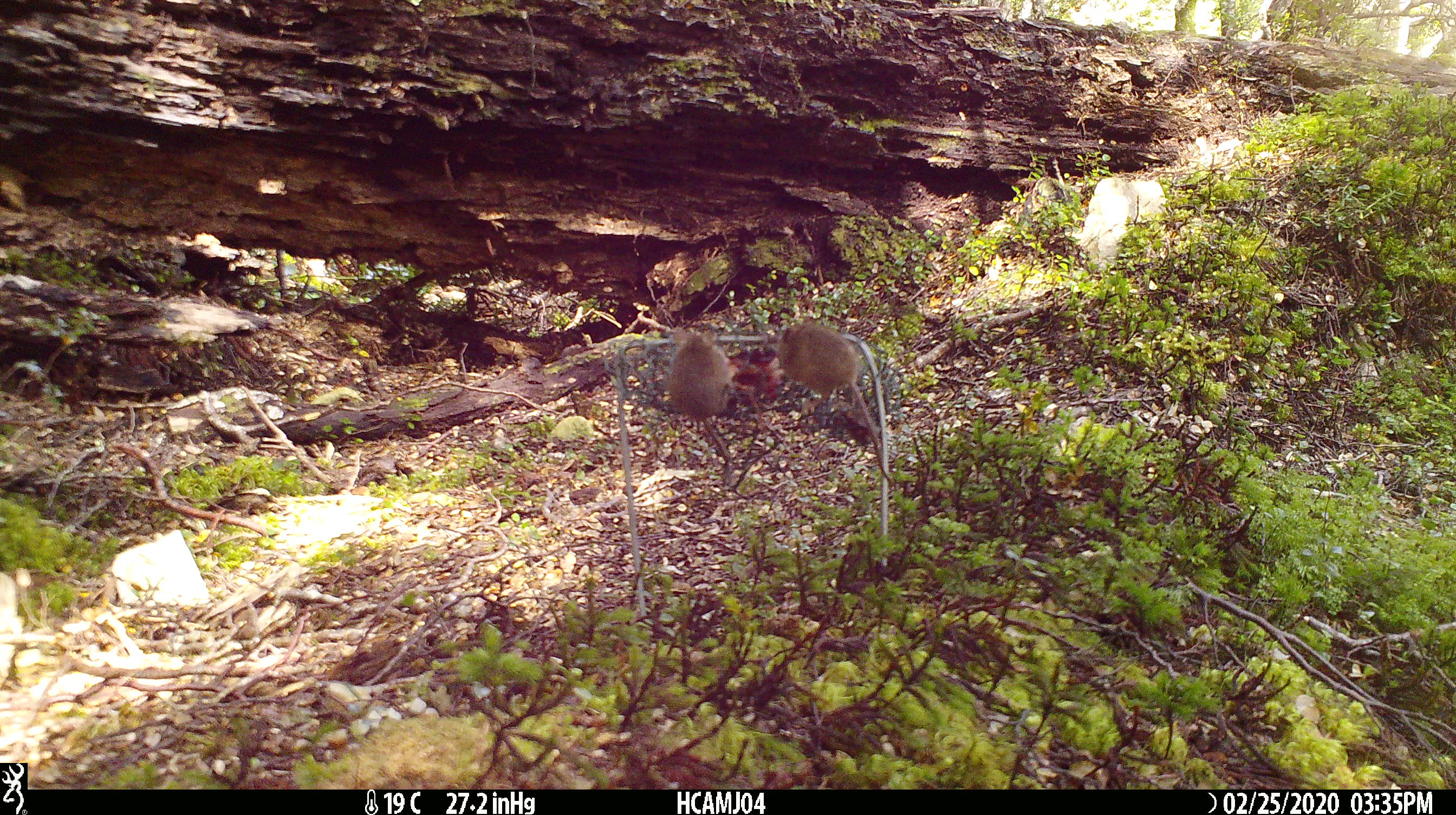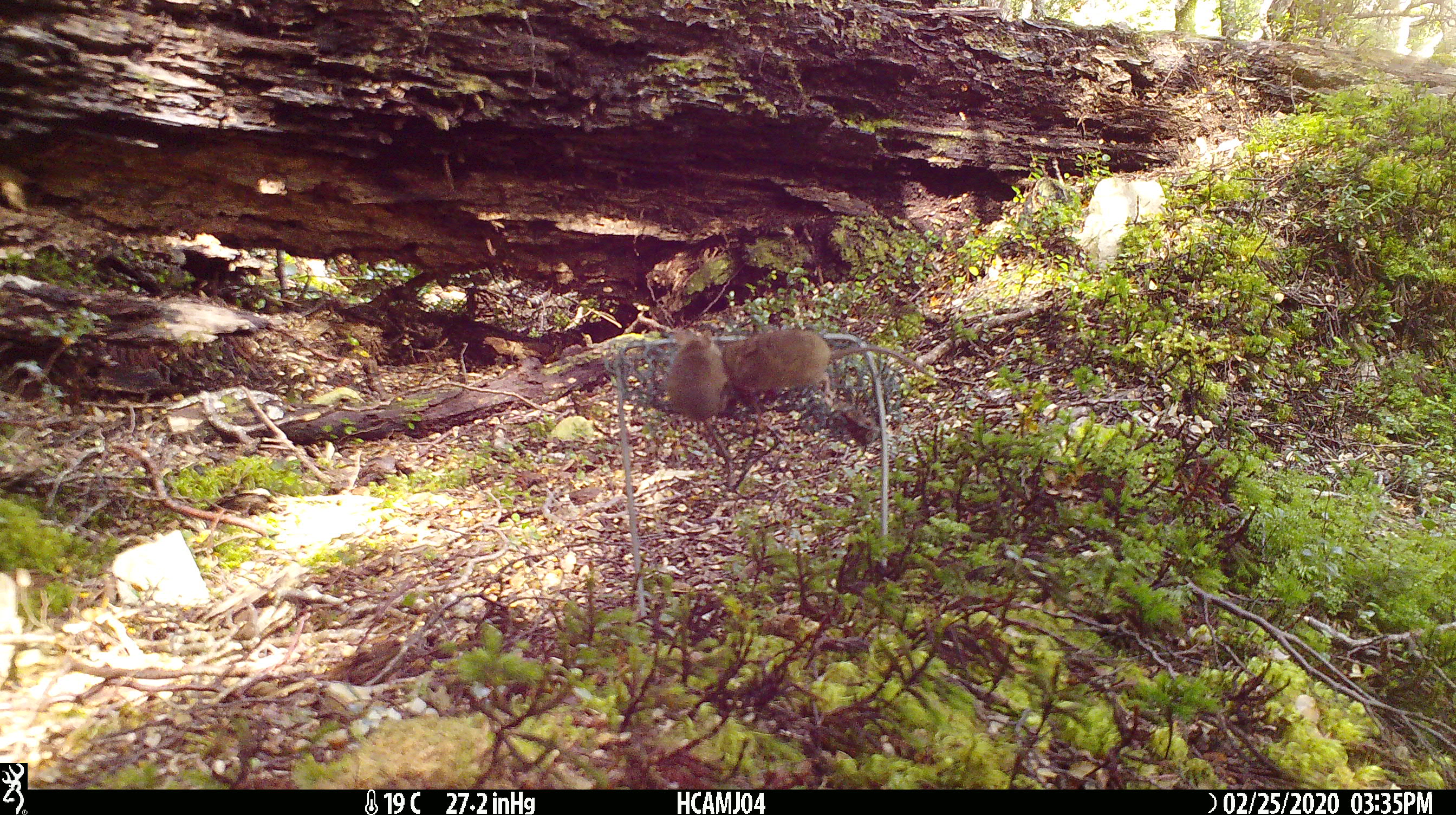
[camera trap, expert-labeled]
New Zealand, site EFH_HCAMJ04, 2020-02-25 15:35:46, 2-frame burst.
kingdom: Animalia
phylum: Chordata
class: Mammalia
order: Rodentia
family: Muridae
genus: Mus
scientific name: Mus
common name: mouse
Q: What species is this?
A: Mouse (Mus).